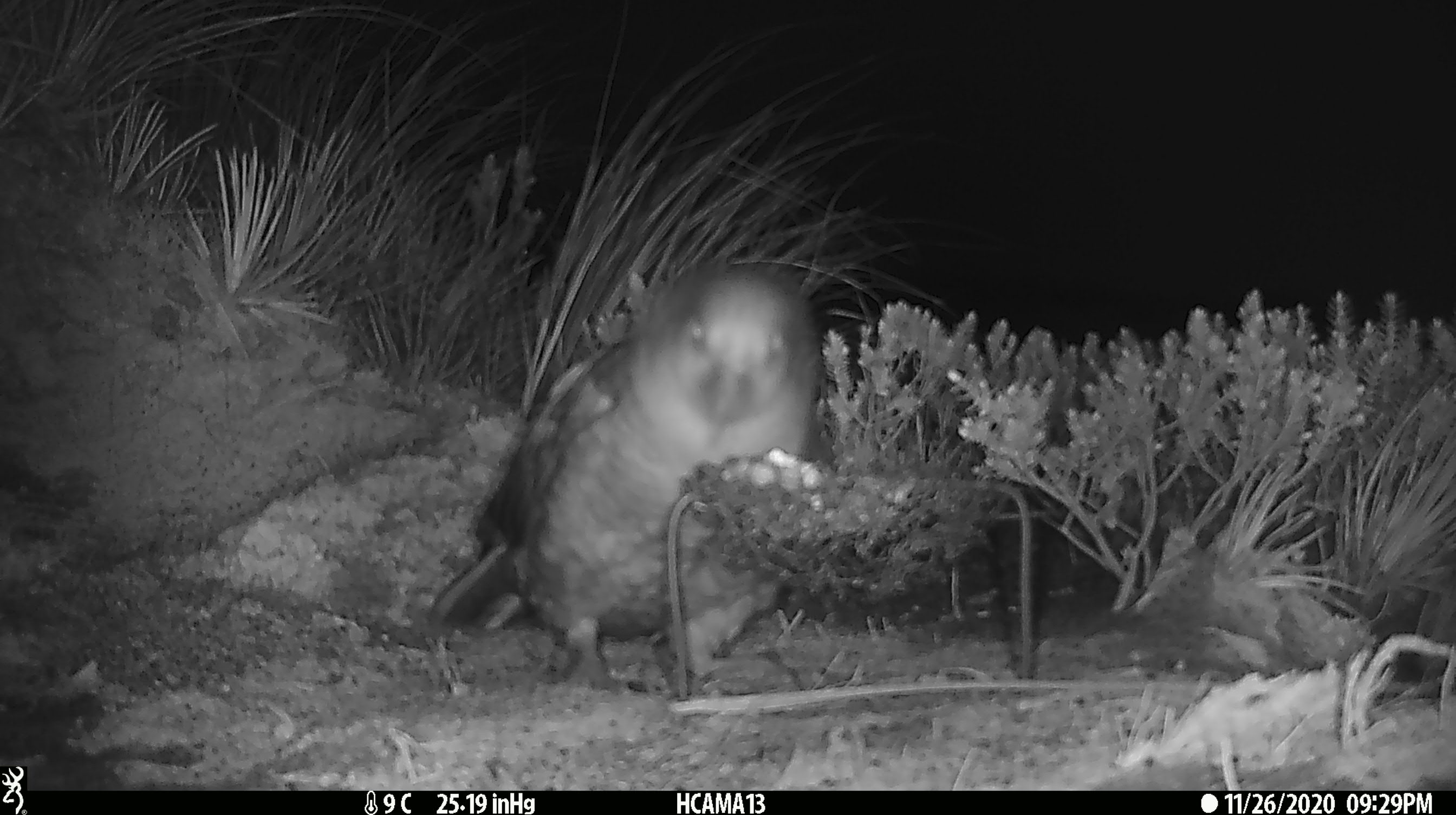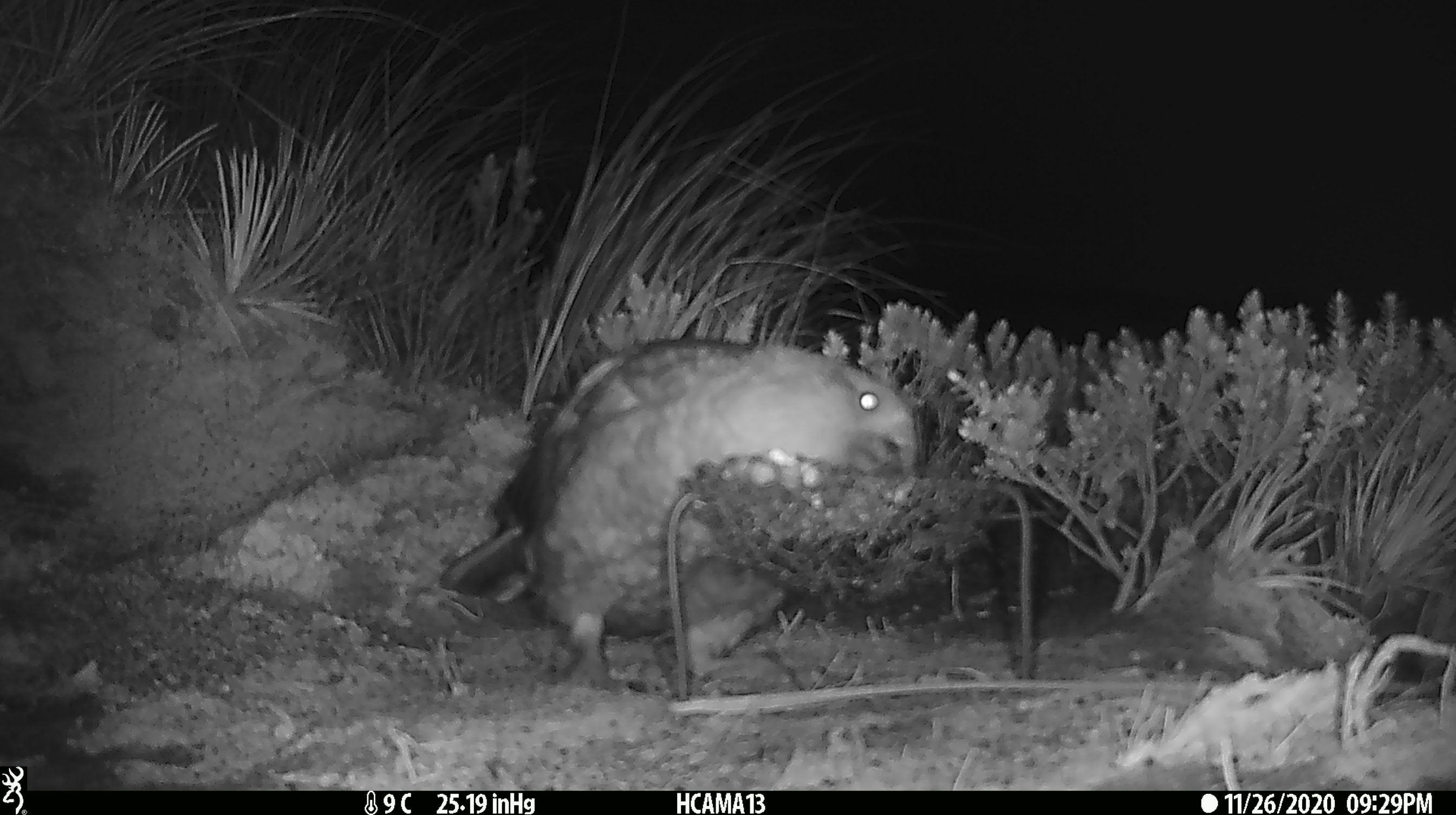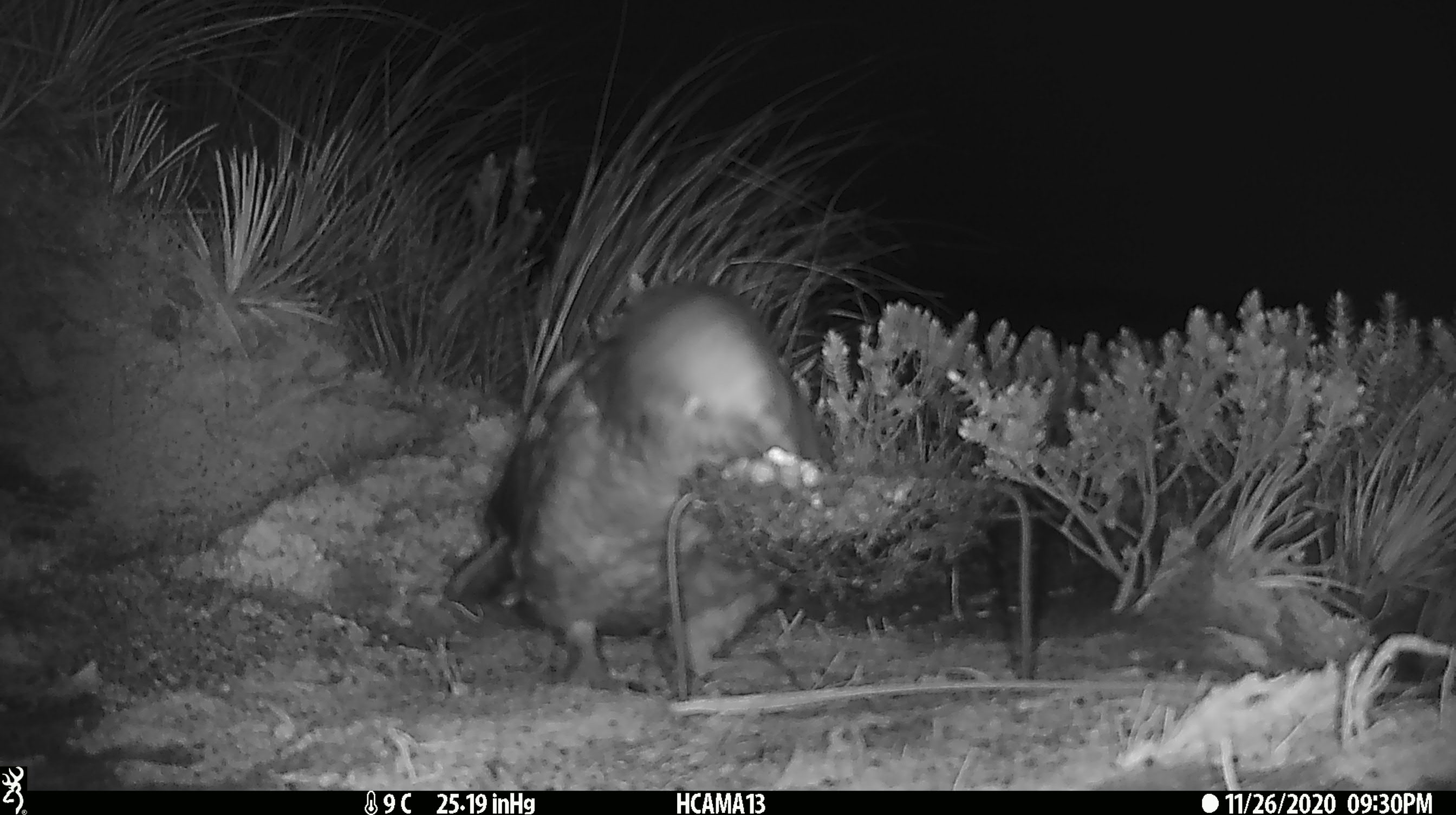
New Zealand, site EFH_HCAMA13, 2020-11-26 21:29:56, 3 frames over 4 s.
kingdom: Animalia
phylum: Chordata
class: Aves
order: Psittaciformes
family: Strigopidae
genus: Nestor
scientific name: Nestor notabilis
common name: kea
Kea (Nestor notabilis).